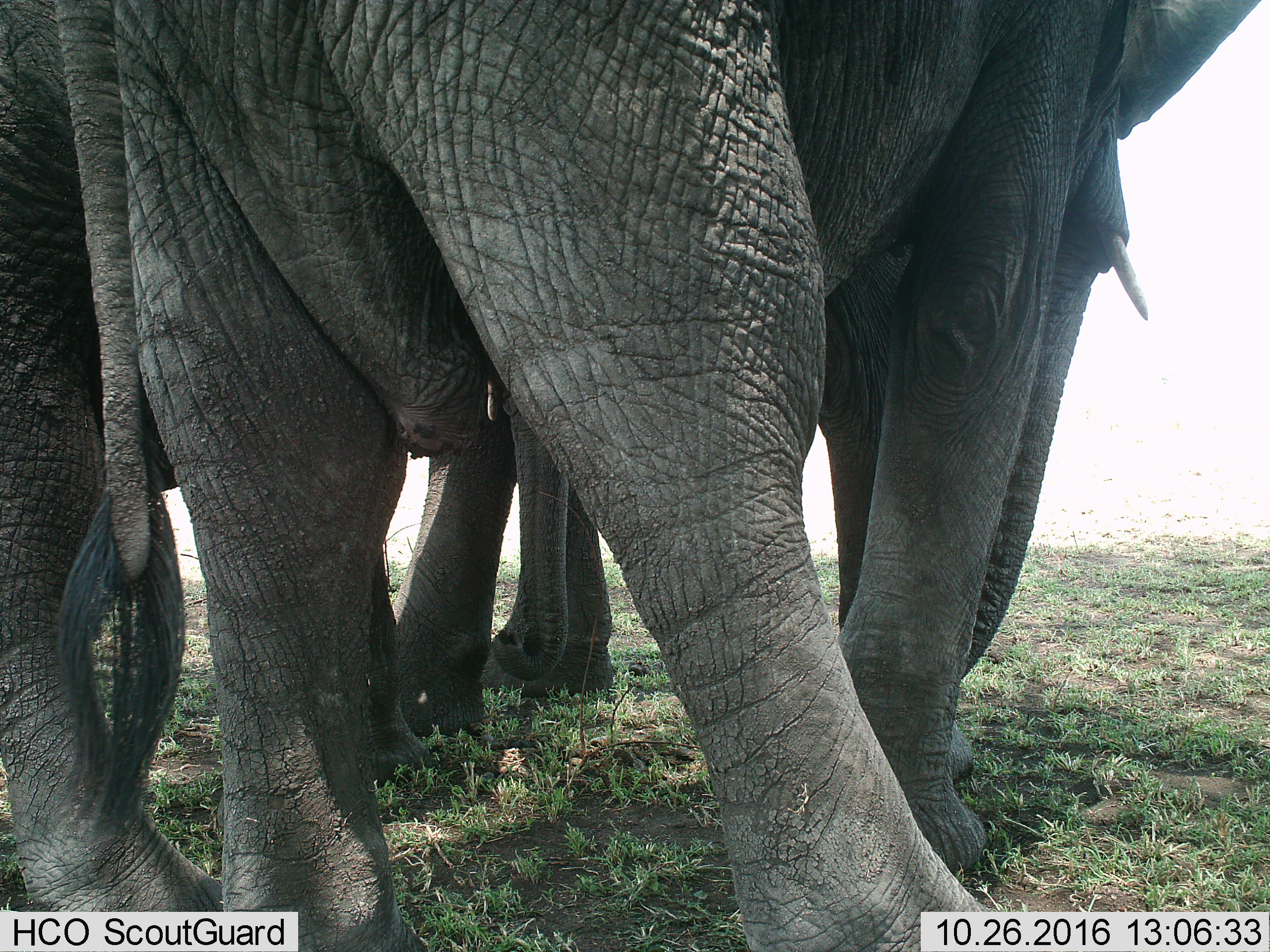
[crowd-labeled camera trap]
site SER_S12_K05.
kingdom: Animalia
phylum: Chordata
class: Mammalia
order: Proboscidea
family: Elephantidae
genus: Loxodonta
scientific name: Loxodonta africana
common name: african bush elephant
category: elephant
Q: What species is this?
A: Elephant (african bush elephant) (Loxodonta africana).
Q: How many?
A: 3.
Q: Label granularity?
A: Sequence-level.